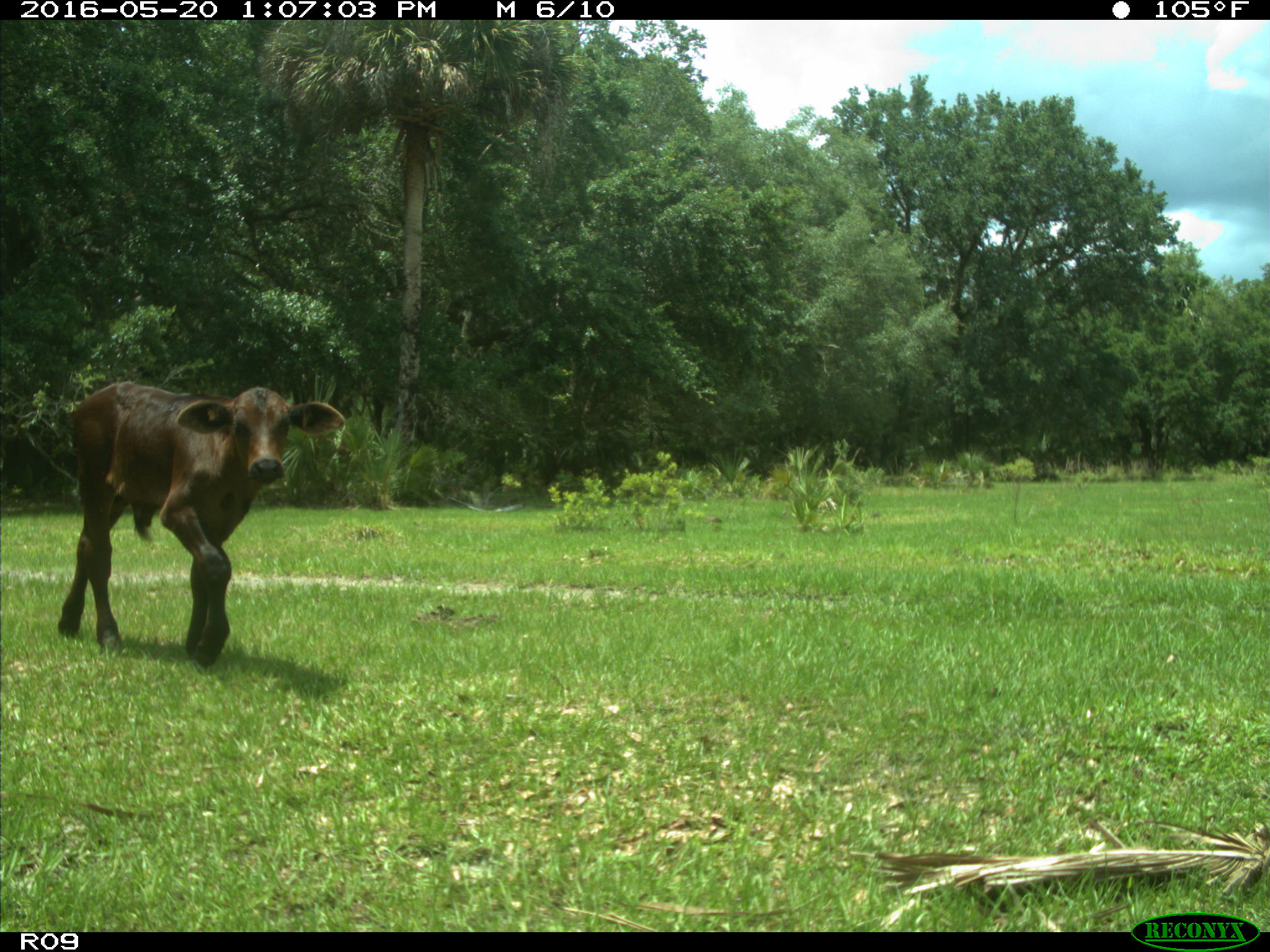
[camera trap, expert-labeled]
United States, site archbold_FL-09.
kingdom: Animalia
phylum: Chordata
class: Mammalia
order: Artiodactyla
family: Bovidae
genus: Bos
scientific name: Bos taurus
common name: domestic cow